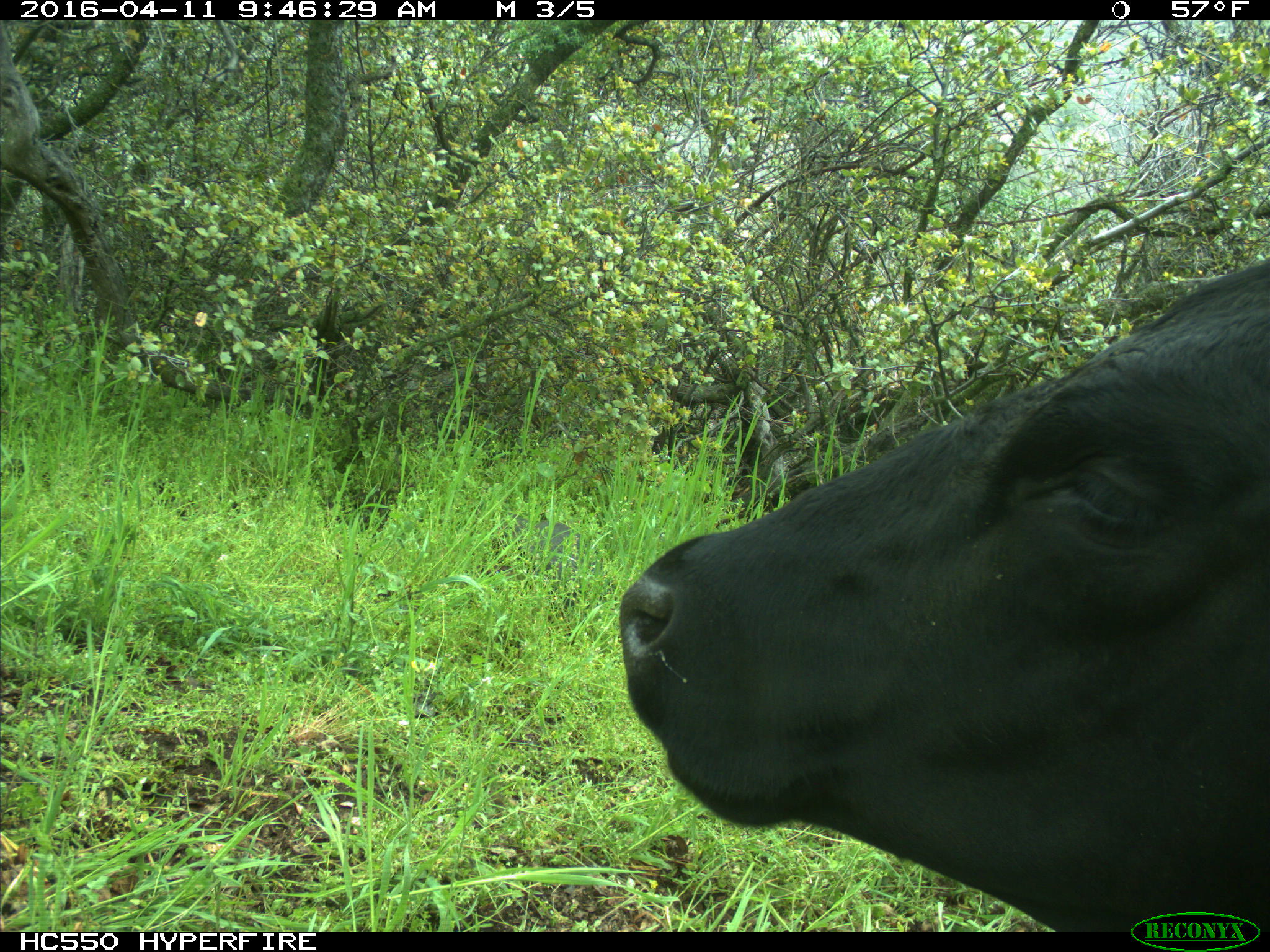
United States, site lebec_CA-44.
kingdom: Animalia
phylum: Chordata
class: Mammalia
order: Artiodactyla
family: Bovidae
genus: Bos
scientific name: Bos taurus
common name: domestic cow